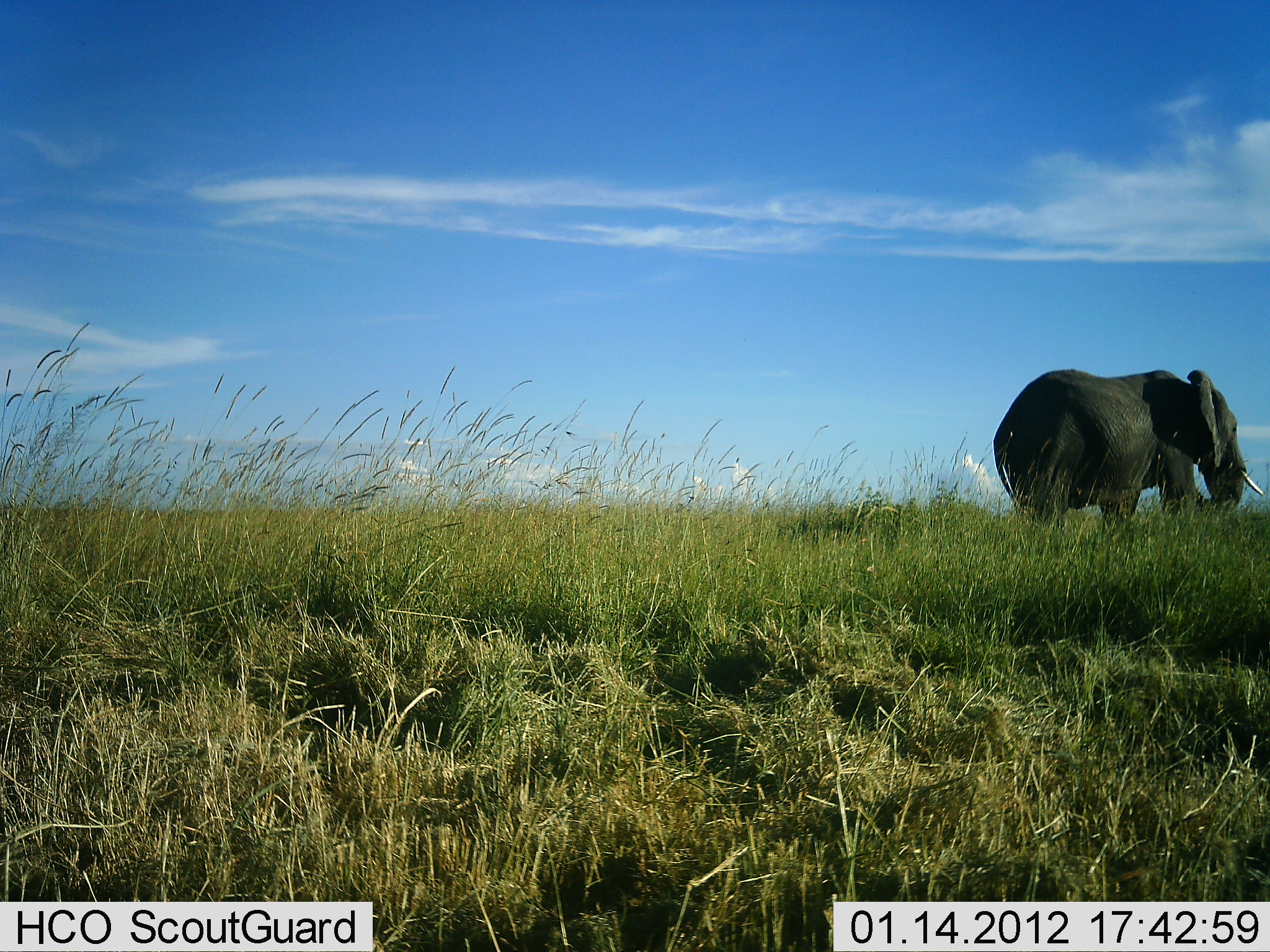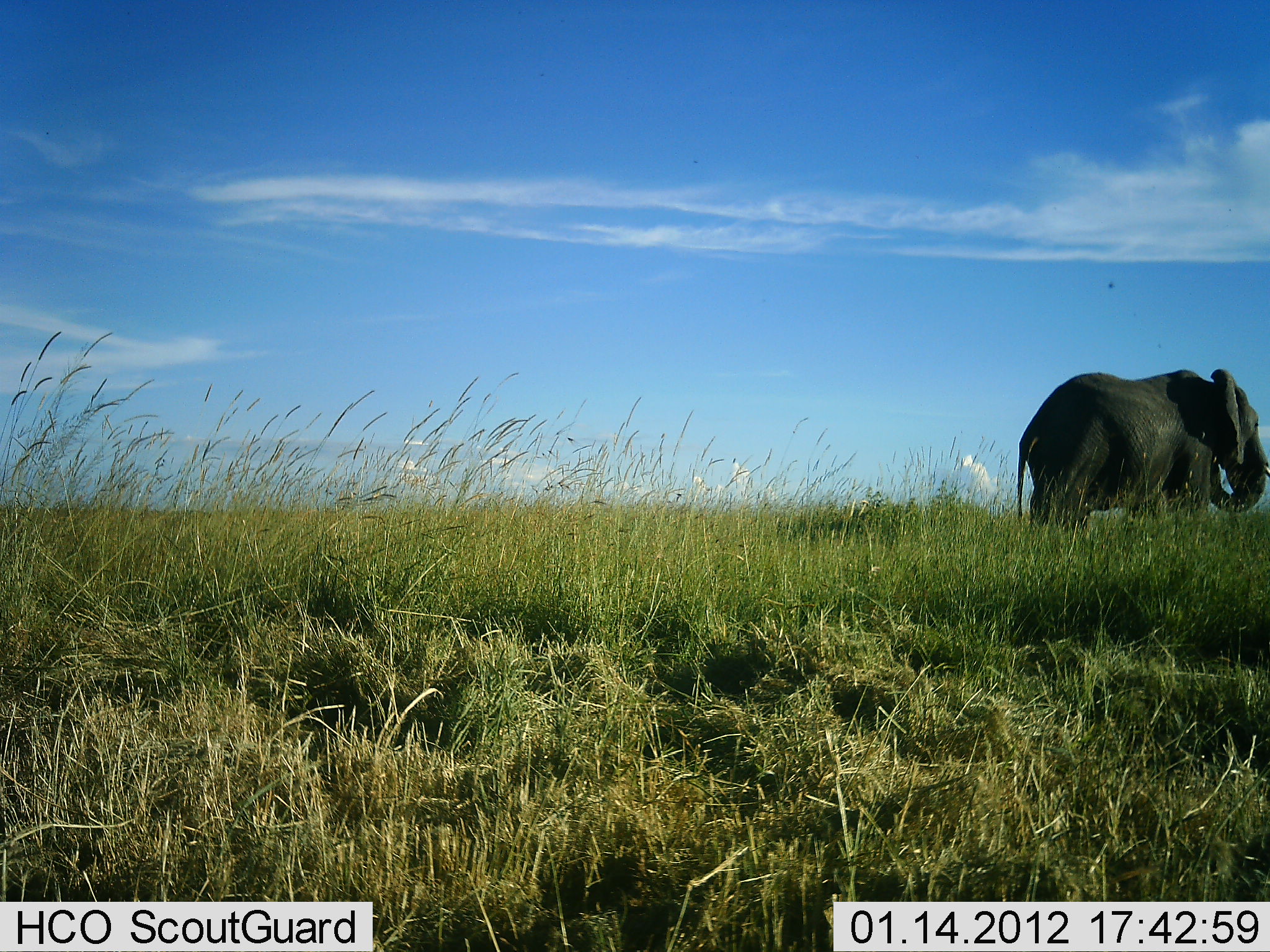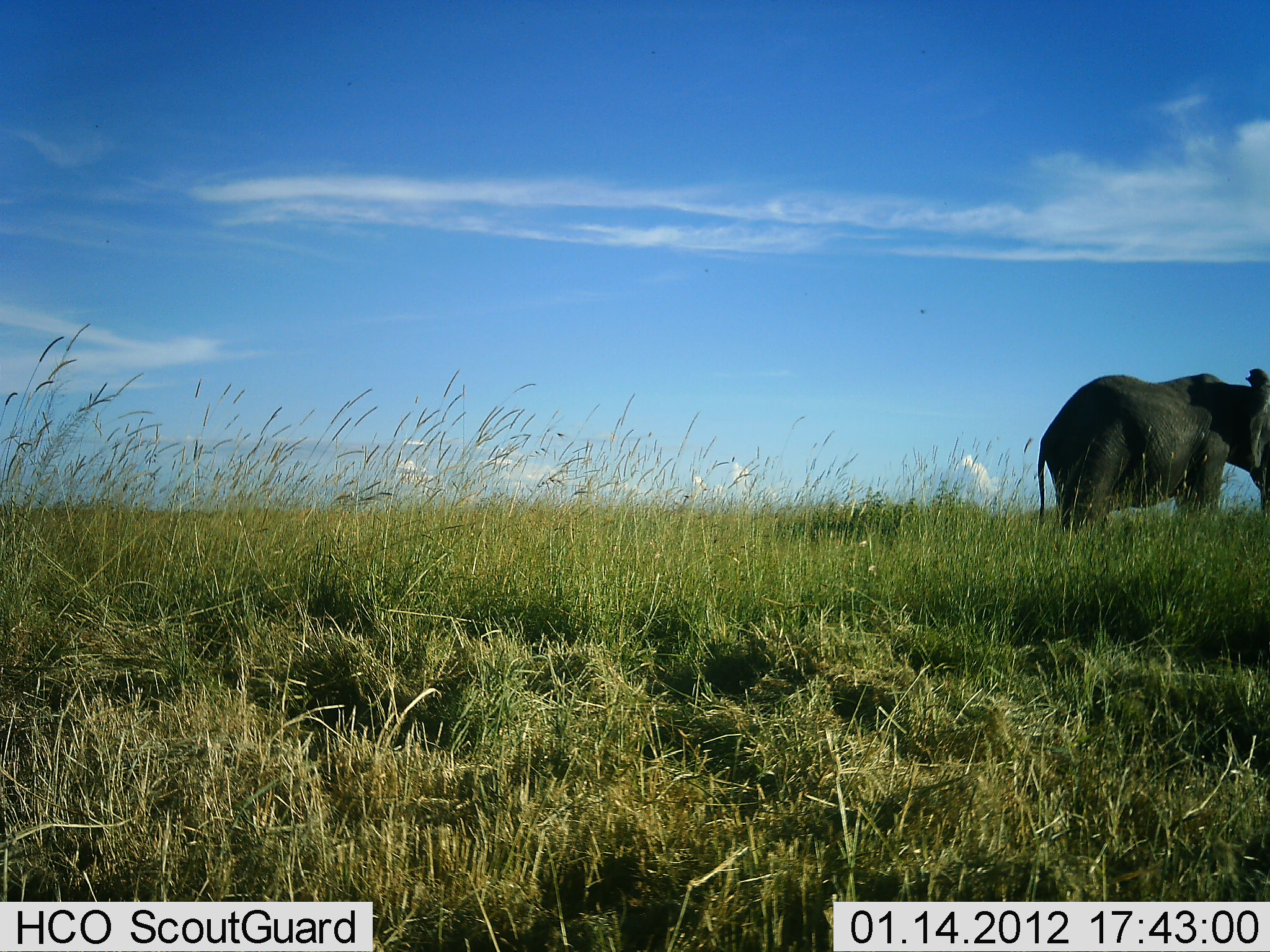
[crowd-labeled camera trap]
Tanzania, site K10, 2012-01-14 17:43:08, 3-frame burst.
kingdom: Animalia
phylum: Chordata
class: Mammalia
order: Proboscidea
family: Elephantidae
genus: Loxodonta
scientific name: Loxodonta africana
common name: african bush elephant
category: elephant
Elephant (african bush elephant) (Loxodonta africana), count 1. Behavior (volunteer vote fractions): standing 4%, resting 0%, moving 93%, interacting 0%. Young present (vote fraction): 0%. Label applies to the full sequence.